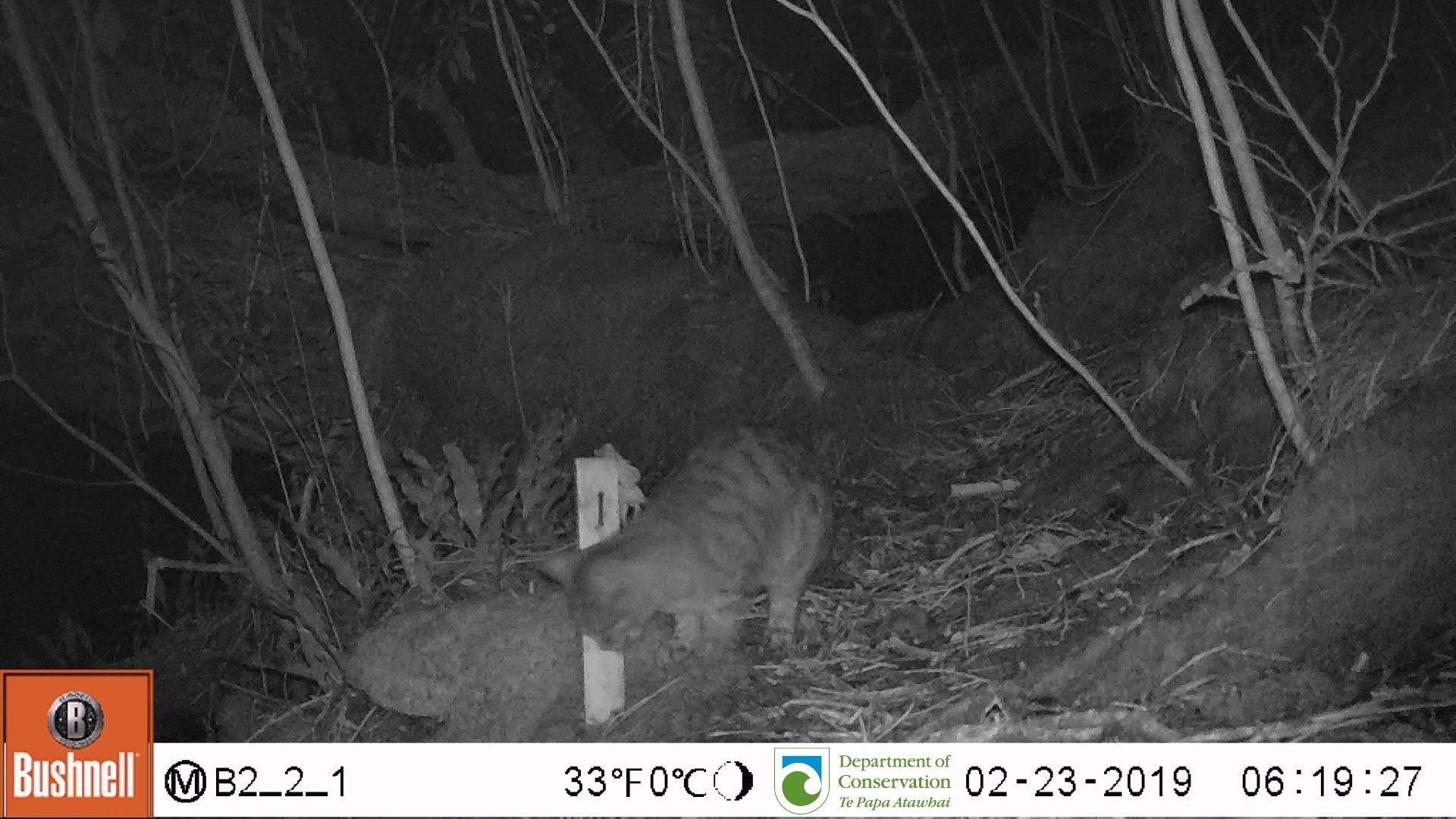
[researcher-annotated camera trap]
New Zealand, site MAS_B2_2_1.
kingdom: Animalia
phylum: Chordata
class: Mammalia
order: Carnivora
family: Felidae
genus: Felis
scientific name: Felis catus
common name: domestic cat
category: cat